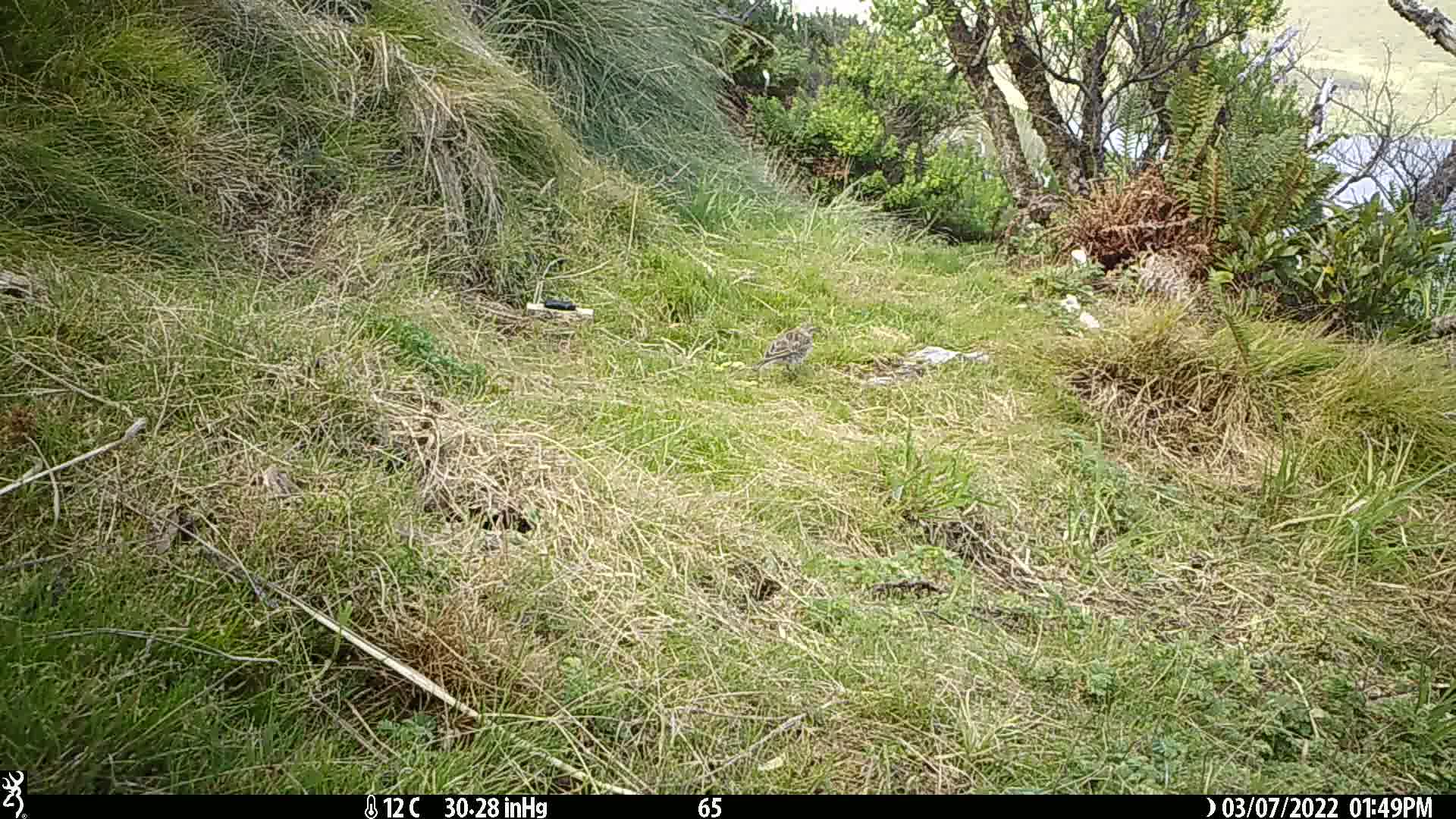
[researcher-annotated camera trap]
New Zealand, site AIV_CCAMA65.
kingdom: Animalia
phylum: Chordata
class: Aves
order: Passeriformes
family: Motacillidae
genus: Anthus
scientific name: Anthus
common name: pipit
Pipit (Anthus).